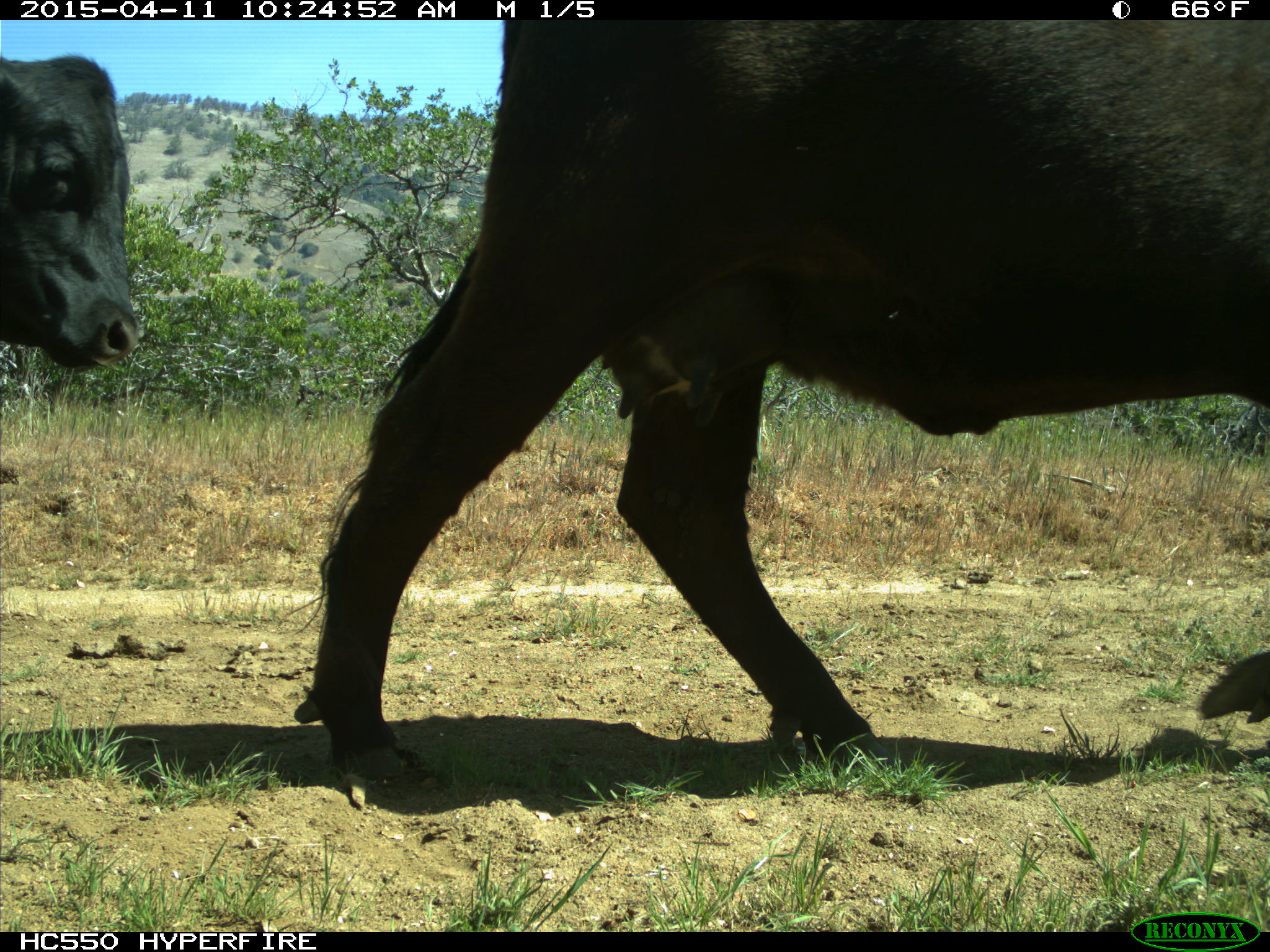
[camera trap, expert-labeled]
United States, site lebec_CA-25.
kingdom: Animalia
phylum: Chordata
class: Mammalia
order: Artiodactyla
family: Bovidae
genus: Bos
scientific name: Bos taurus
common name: domestic cow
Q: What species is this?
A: Bos taurus (domestic cow).